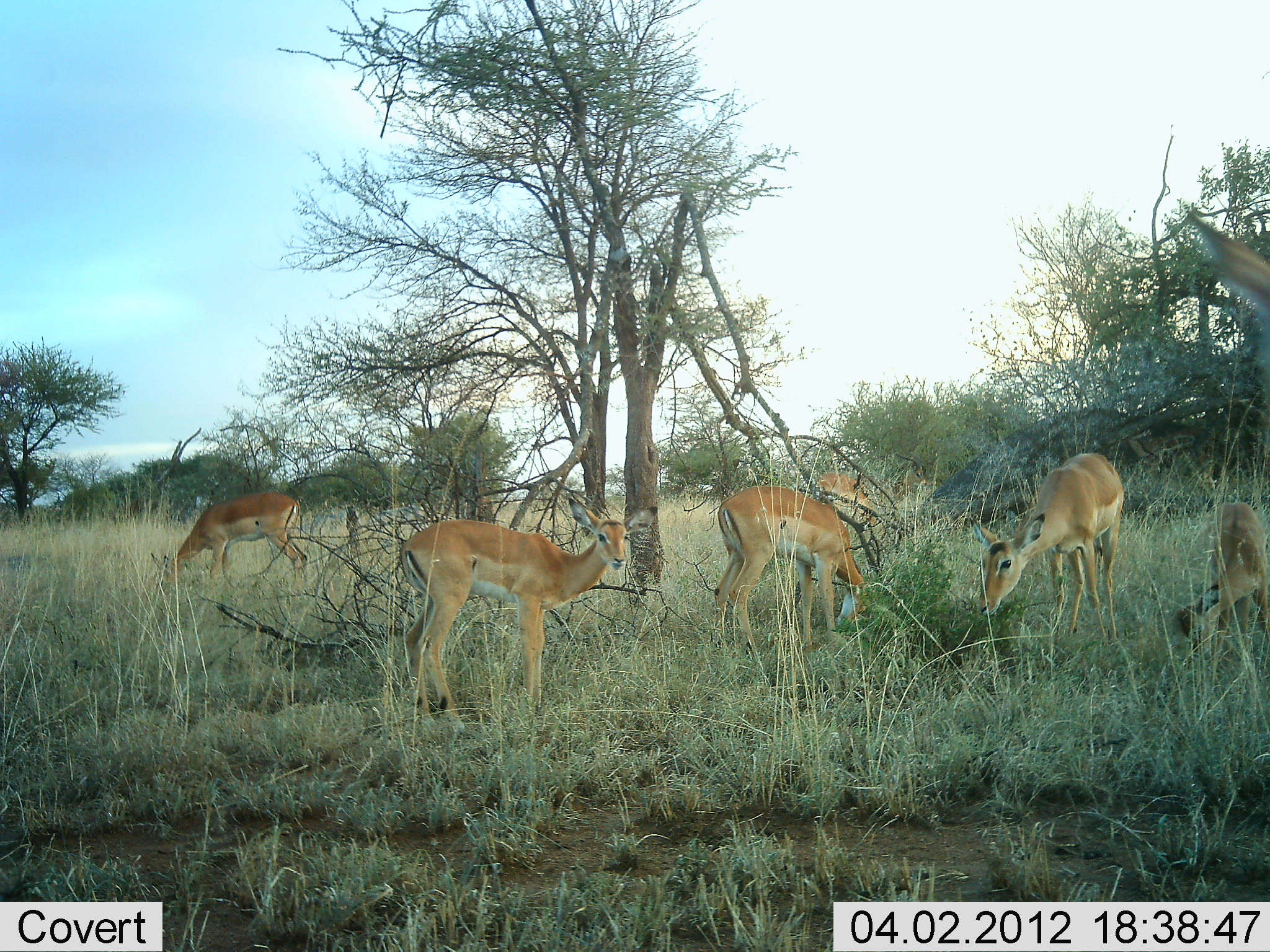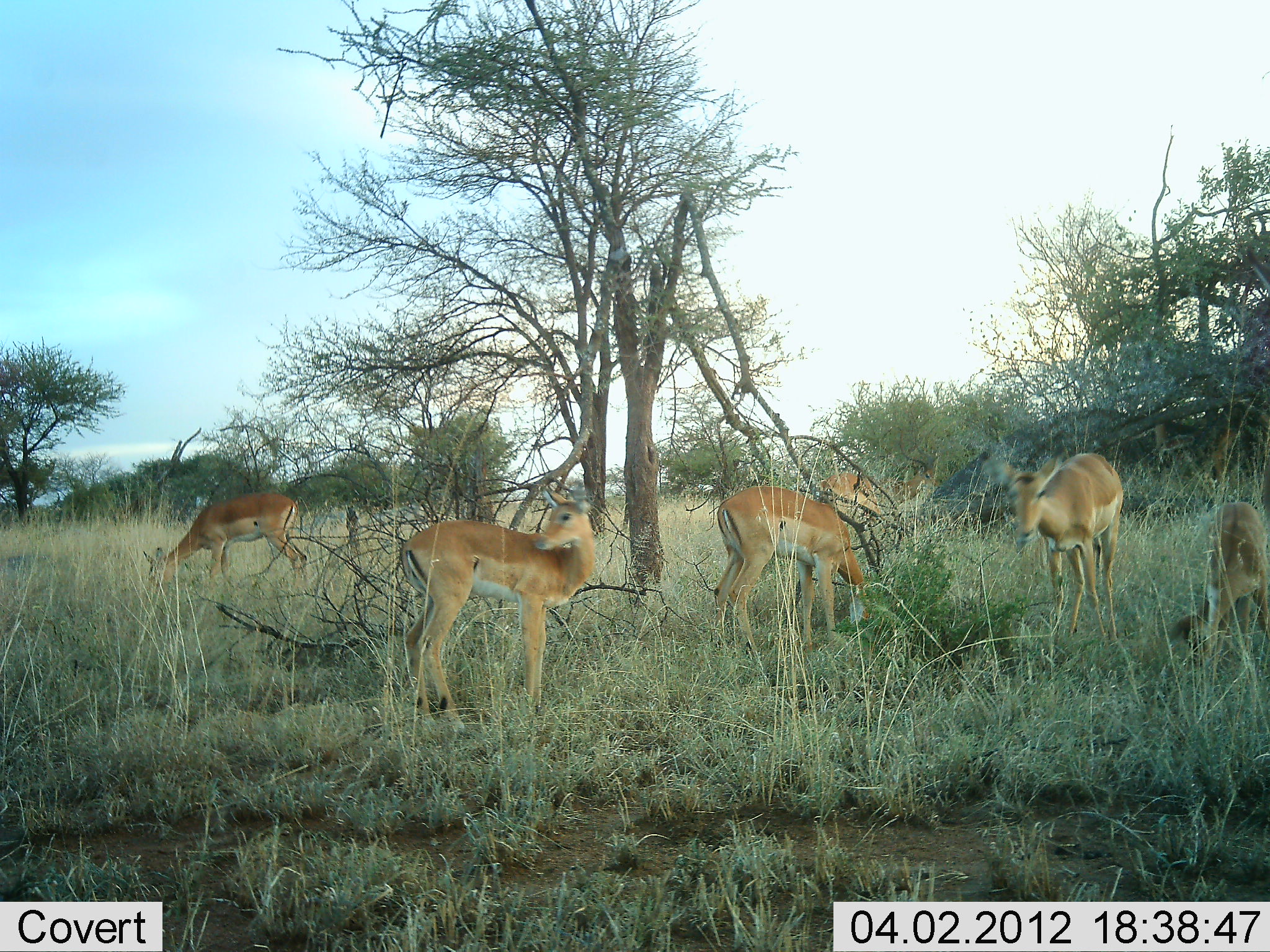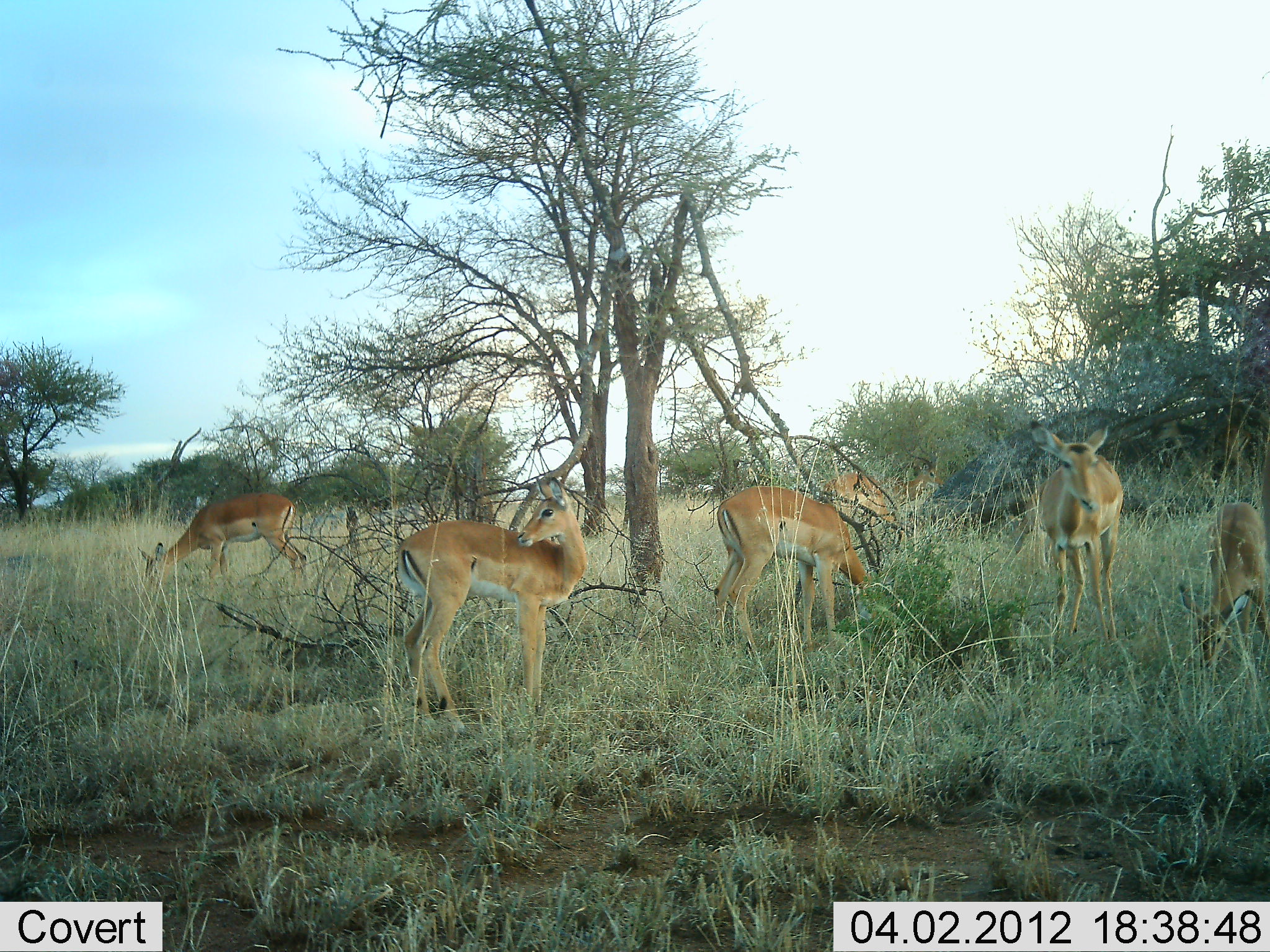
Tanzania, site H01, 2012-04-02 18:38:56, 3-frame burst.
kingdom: Animalia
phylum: Chordata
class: Mammalia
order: Artiodactyla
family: Bovidae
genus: Aepyceros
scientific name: Aepyceros melampus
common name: impala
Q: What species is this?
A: Impala (Aepyceros melampus).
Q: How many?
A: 6.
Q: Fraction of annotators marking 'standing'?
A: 69%.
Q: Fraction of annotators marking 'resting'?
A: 0%.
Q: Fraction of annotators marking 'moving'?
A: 0%.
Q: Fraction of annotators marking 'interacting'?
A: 0%.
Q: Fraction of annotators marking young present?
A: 6%.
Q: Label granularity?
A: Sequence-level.